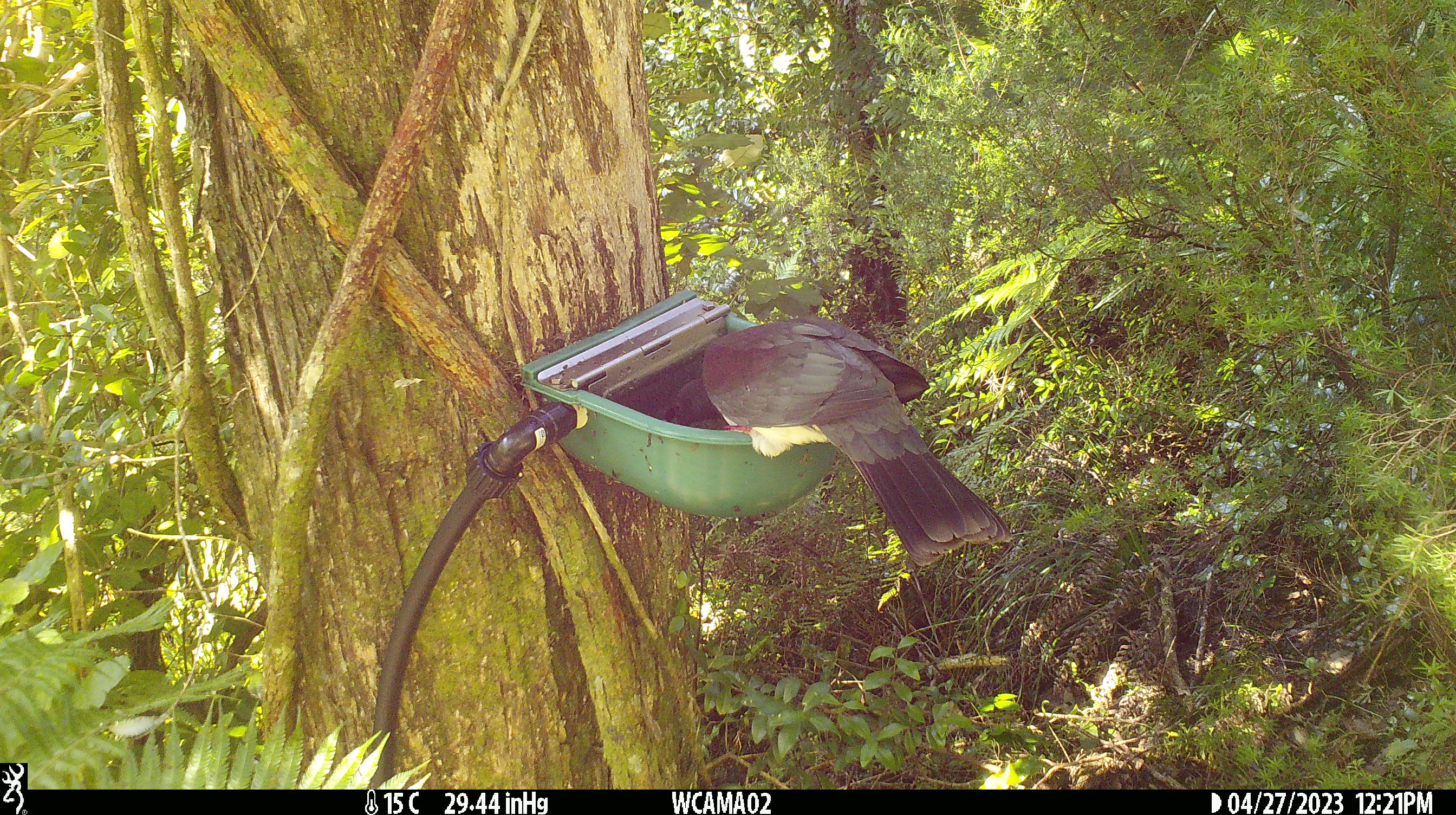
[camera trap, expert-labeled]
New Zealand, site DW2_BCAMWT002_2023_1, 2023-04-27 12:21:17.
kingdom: Animalia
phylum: Chordata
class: Aves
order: Columbiformes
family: Columbidae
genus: Hemiphaga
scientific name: Hemiphaga novaeseelandiae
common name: new zealand pigeon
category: kereru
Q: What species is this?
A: Kereru (new zealand pigeon) (Hemiphaga novaeseelandiae).